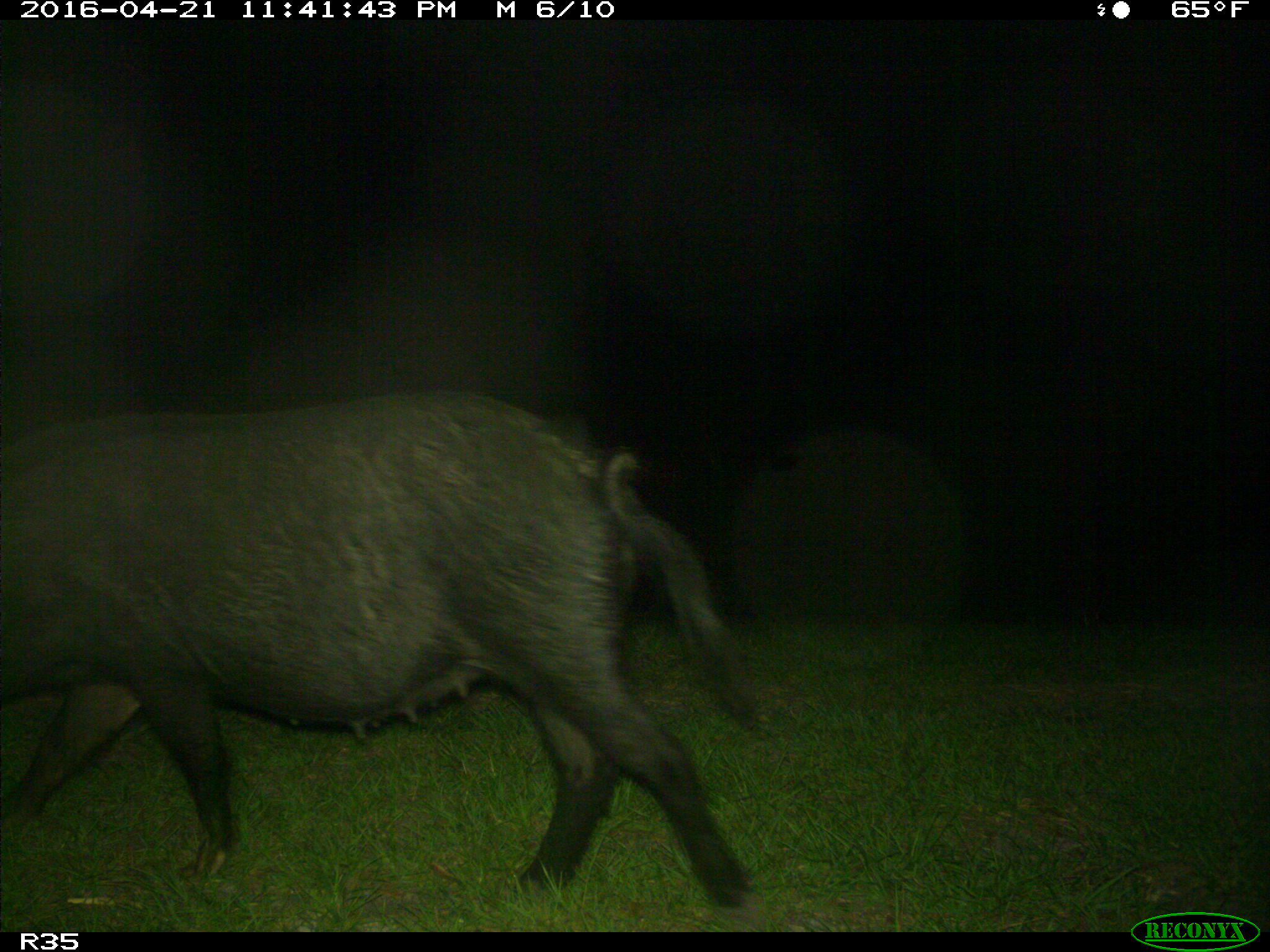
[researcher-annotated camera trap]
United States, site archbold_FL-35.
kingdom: Animalia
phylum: Chordata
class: Mammalia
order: Artiodactyla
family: Suidae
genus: Sus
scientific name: Sus scrofa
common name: wild boar